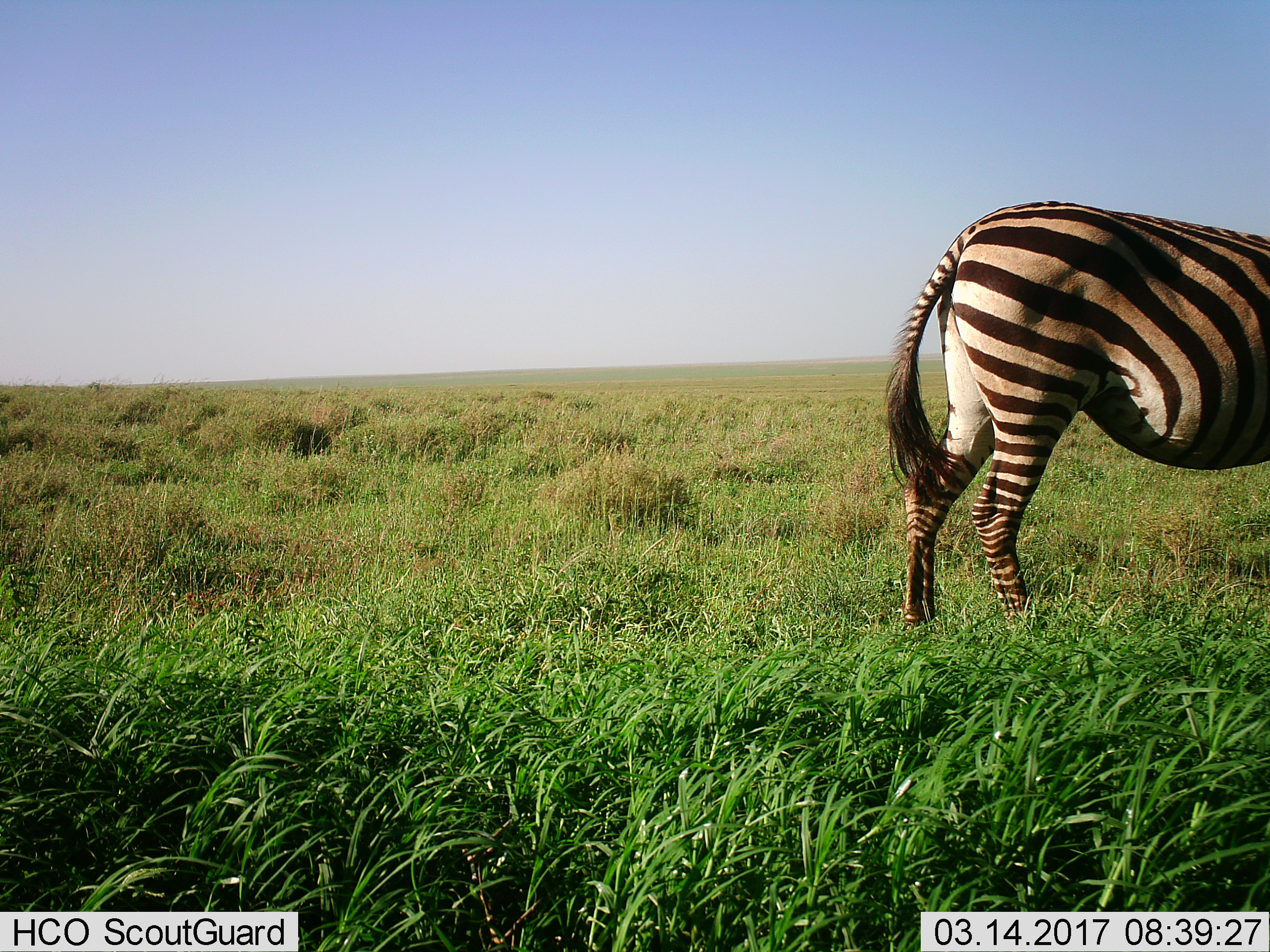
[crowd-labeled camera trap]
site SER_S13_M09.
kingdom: Animalia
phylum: Chordata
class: Mammalia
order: Perissodactyla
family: Equidae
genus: Equus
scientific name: Equus quagga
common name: plains zebra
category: zebraplains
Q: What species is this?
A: Zebraplains (plains zebra) (Equus quagga).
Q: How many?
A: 1.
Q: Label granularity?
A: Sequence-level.